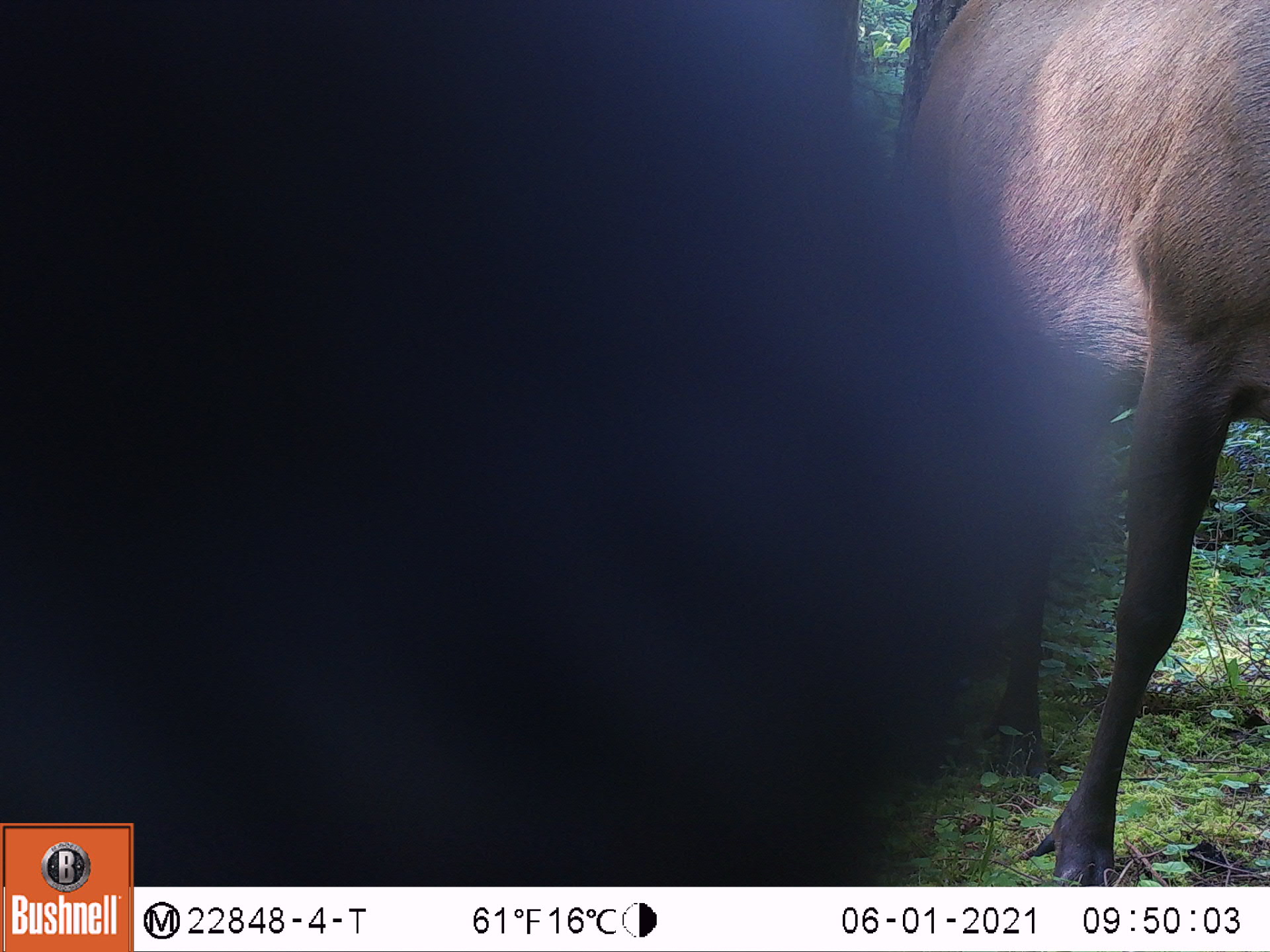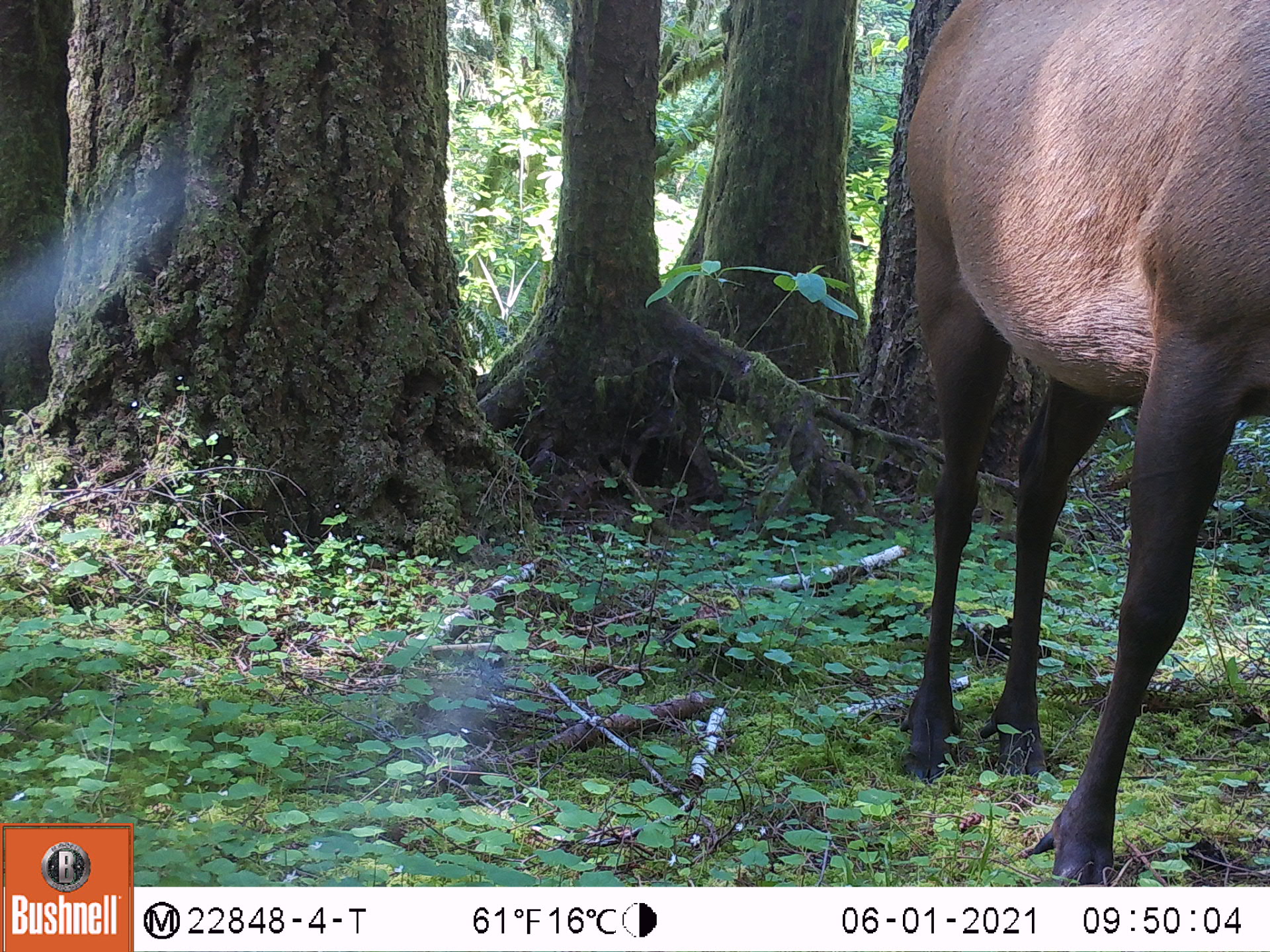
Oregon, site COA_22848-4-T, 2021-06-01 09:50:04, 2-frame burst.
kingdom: Animalia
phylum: Chordata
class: Mammalia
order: Artiodactyla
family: Cervidae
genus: Cervus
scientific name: Cervus canadensis roosevelti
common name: roosevelt elk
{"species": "roosevelt elk (Cervus canadensis roosevelti)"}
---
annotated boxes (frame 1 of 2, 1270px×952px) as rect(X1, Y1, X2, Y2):
roosevelt elk: rect(897, 5, 1268, 880)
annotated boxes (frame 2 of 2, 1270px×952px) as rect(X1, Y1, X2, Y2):
roosevelt elk: rect(889, 4, 1265, 880)